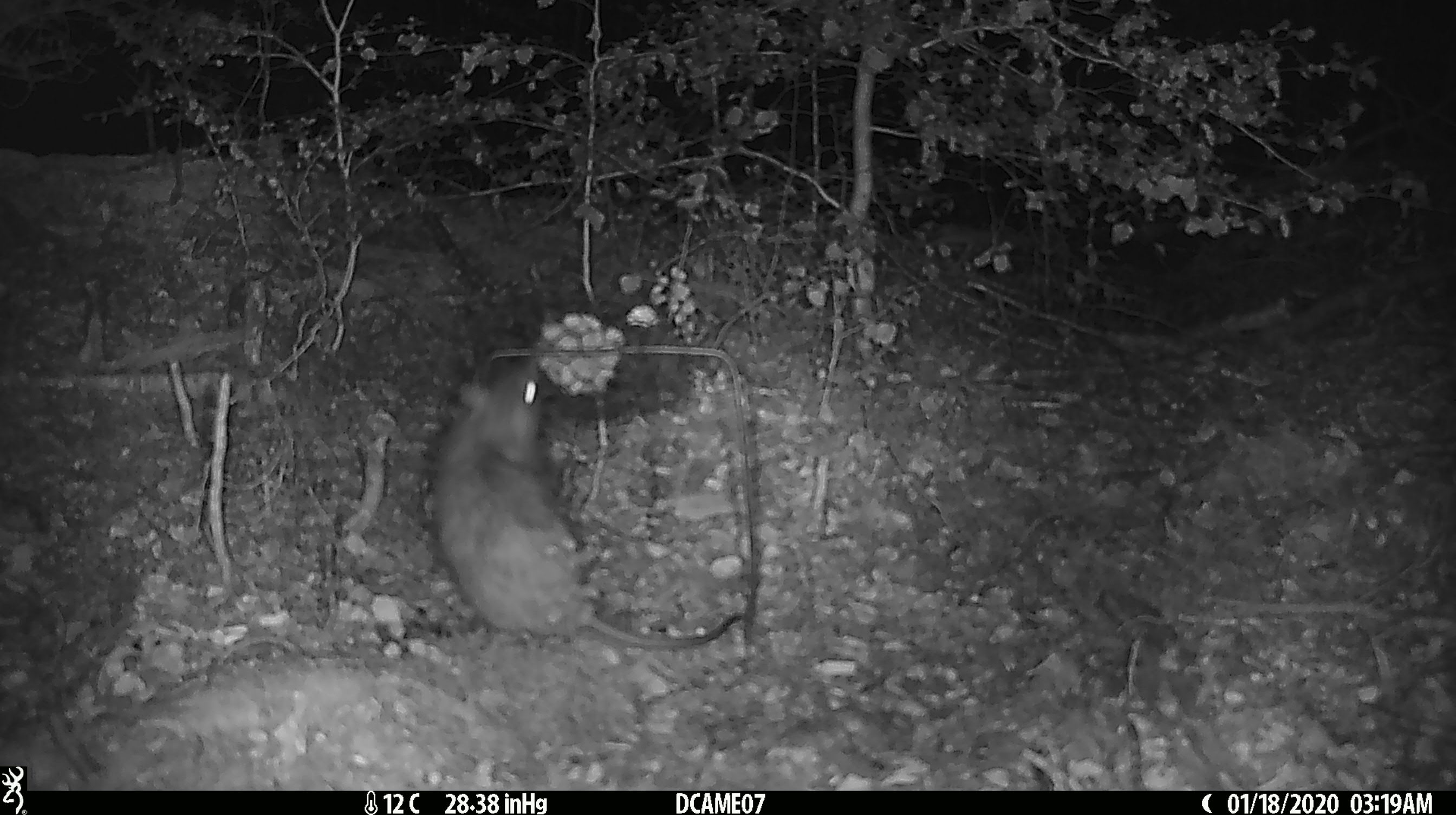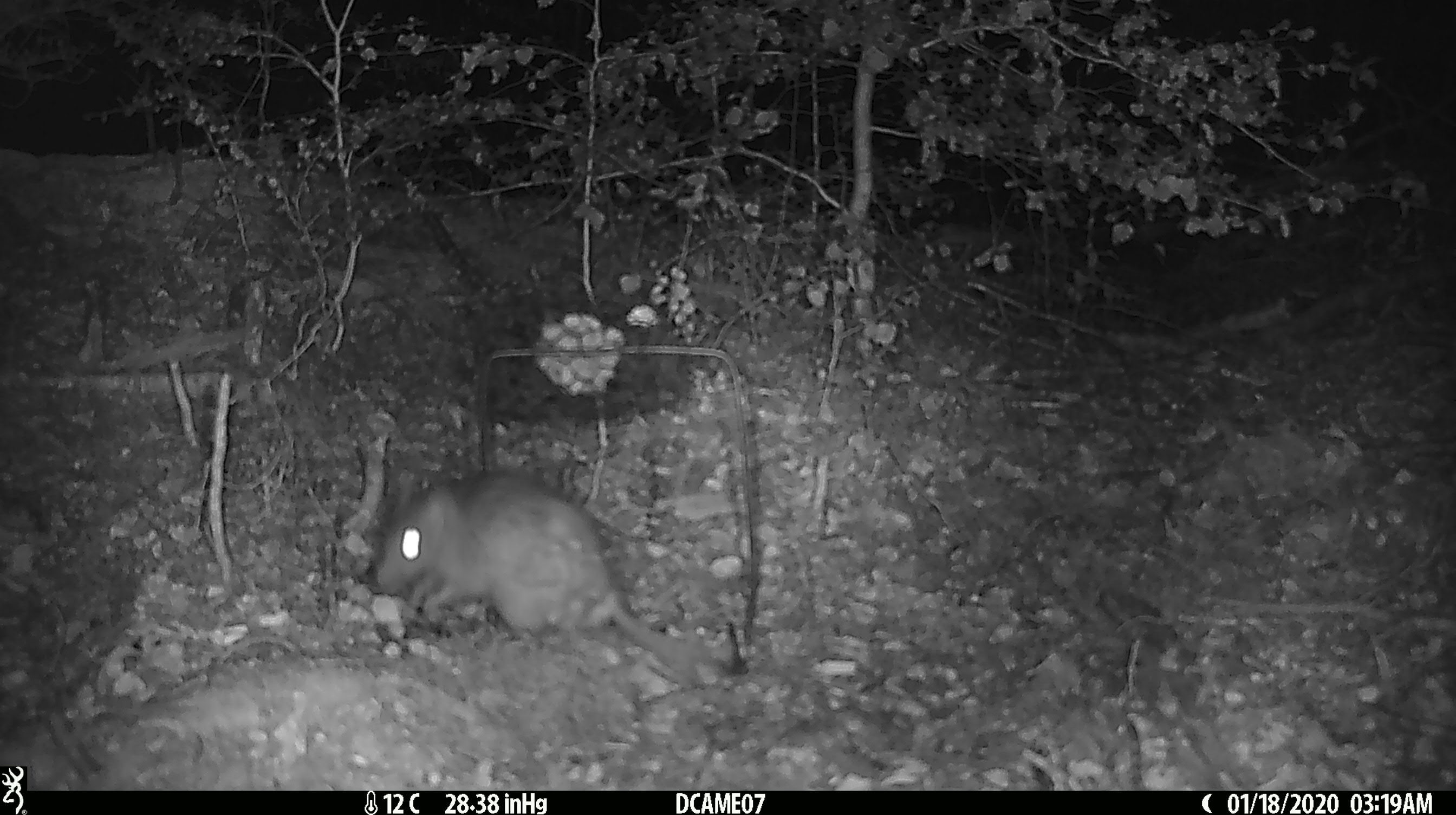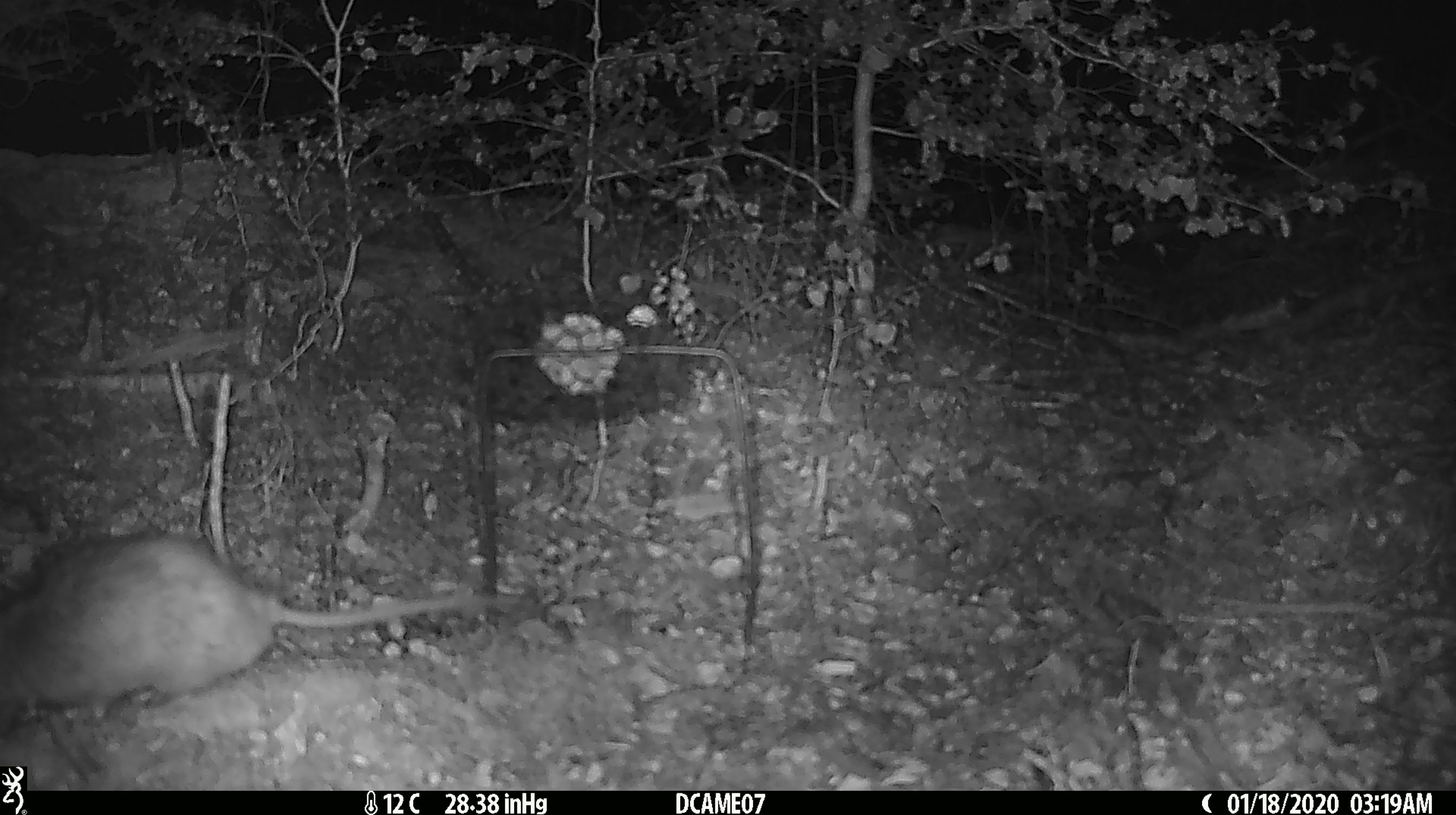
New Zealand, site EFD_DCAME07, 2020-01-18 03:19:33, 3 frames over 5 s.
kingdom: Animalia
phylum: Chordata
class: Mammalia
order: Rodentia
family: Muridae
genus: Rattus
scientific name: Rattus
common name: rat